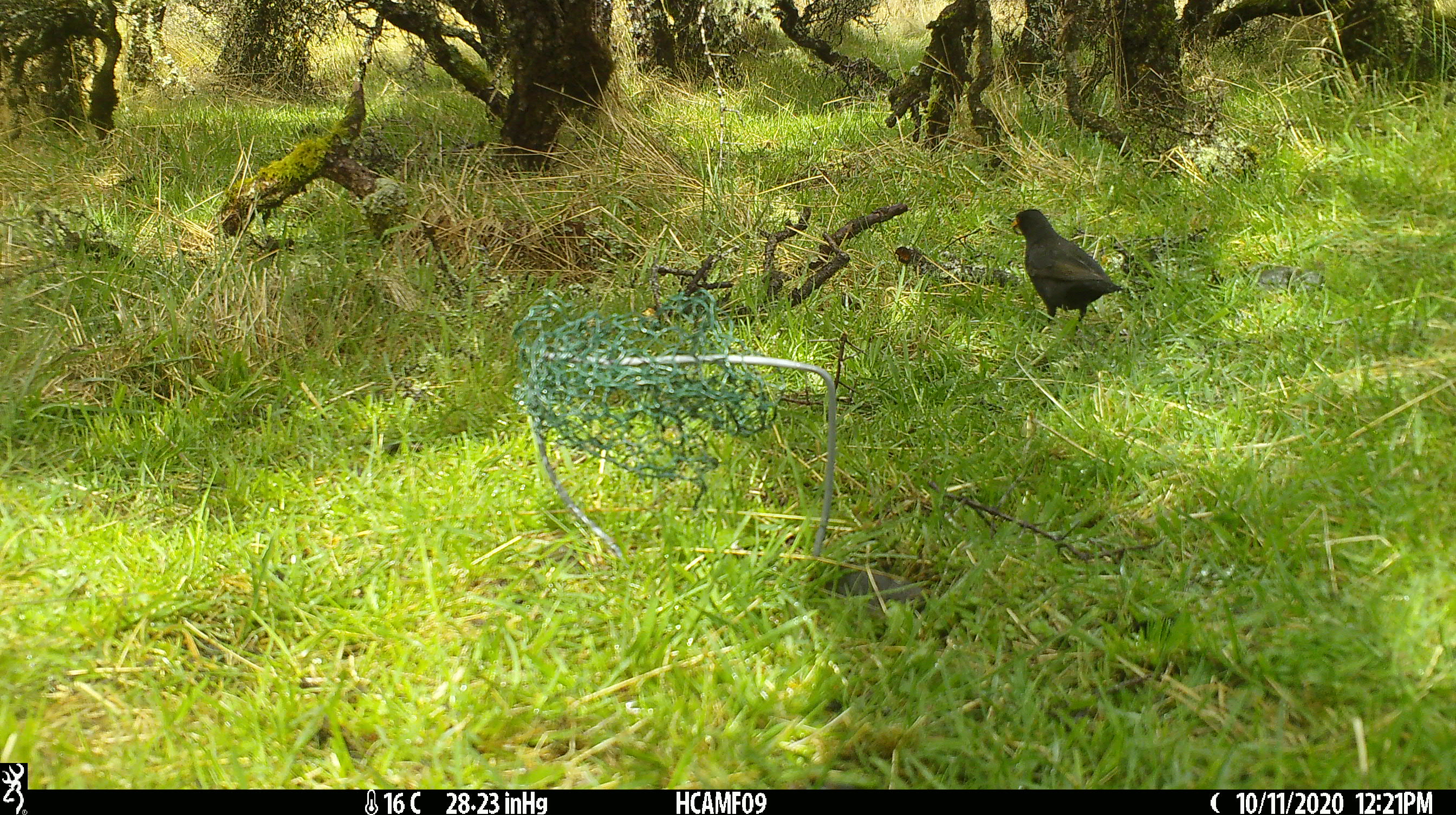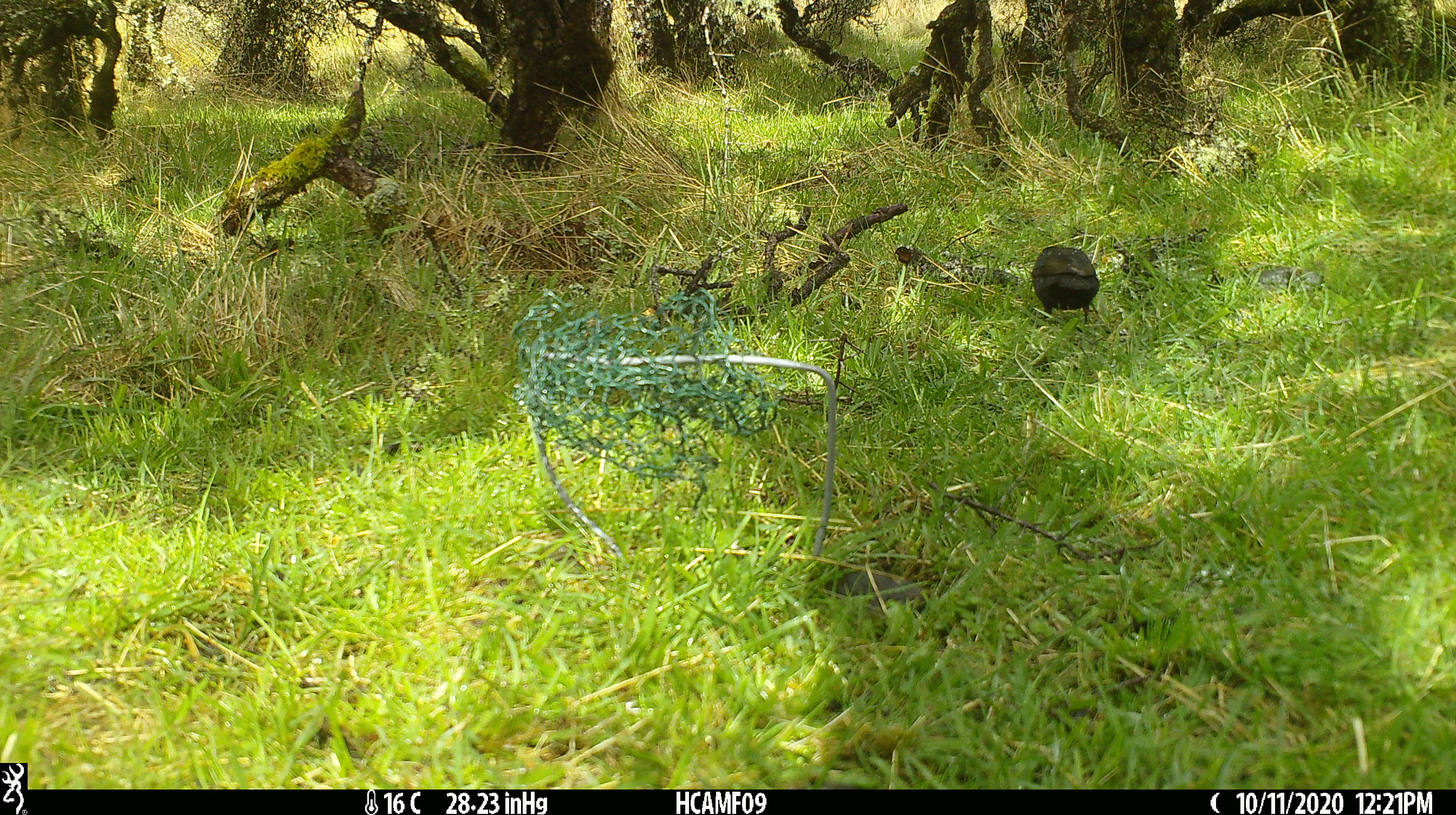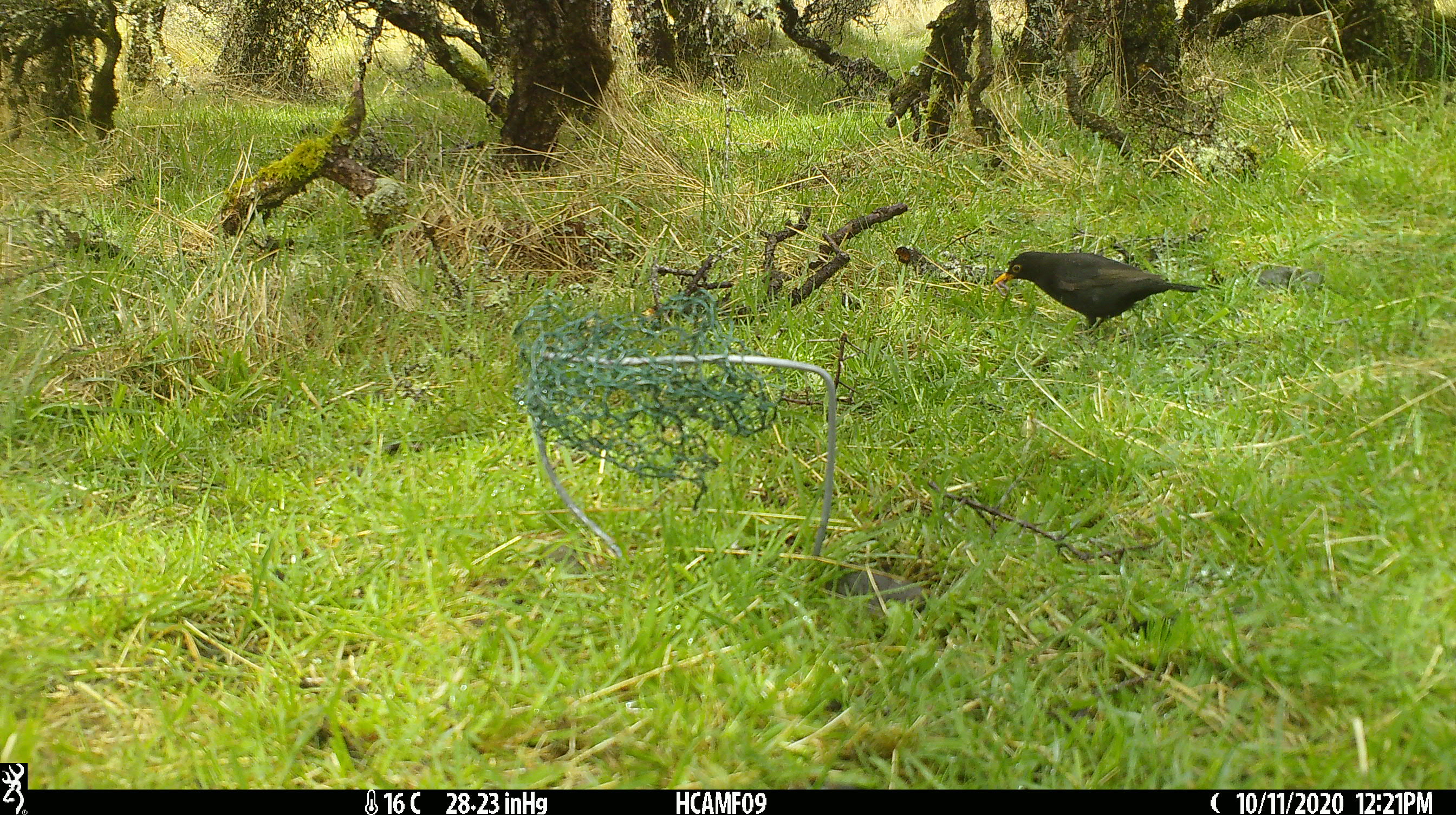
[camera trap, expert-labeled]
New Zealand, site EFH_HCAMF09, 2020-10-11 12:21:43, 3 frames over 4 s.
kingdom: Animalia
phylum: Chordata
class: Aves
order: Passeriformes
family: Turdidae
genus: Turdus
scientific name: Turdus merula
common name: eurasian blackbird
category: blackbird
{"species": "blackbird (eurasian blackbird) (Turdus merula)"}